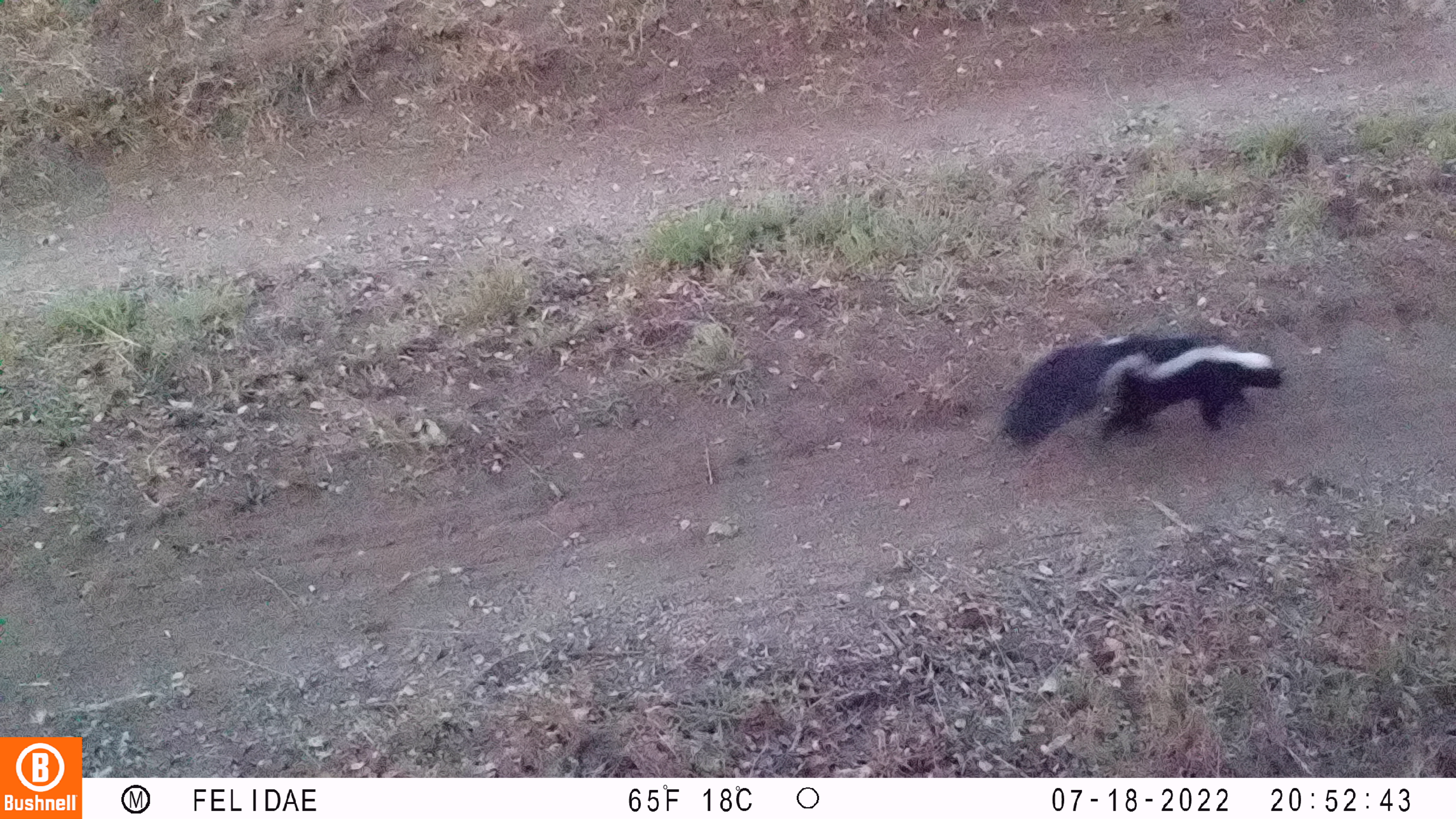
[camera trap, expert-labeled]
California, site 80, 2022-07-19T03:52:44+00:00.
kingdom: Animalia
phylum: Chordata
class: Mammalia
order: Carnivora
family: Mephitidae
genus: Mephitis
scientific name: Mephitis mephitis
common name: striped skunk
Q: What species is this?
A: Striped skunk (Mephitis mephitis).